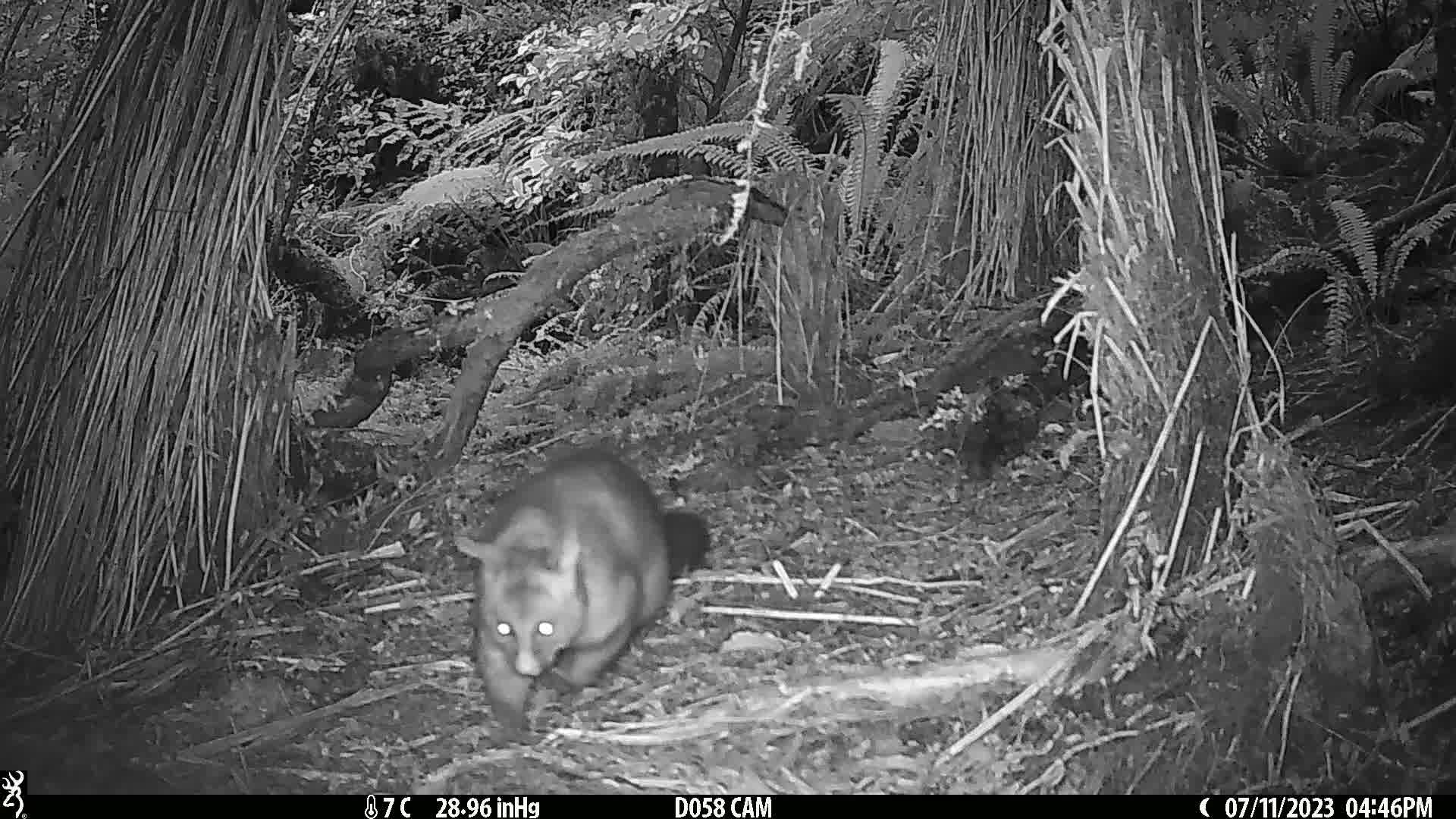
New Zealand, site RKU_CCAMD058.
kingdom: Animalia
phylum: Chordata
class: Mammalia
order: Diprotodontia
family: Phalangeridae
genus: Trichosurus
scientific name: Trichosurus vulpecula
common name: common brushtail possum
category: possum